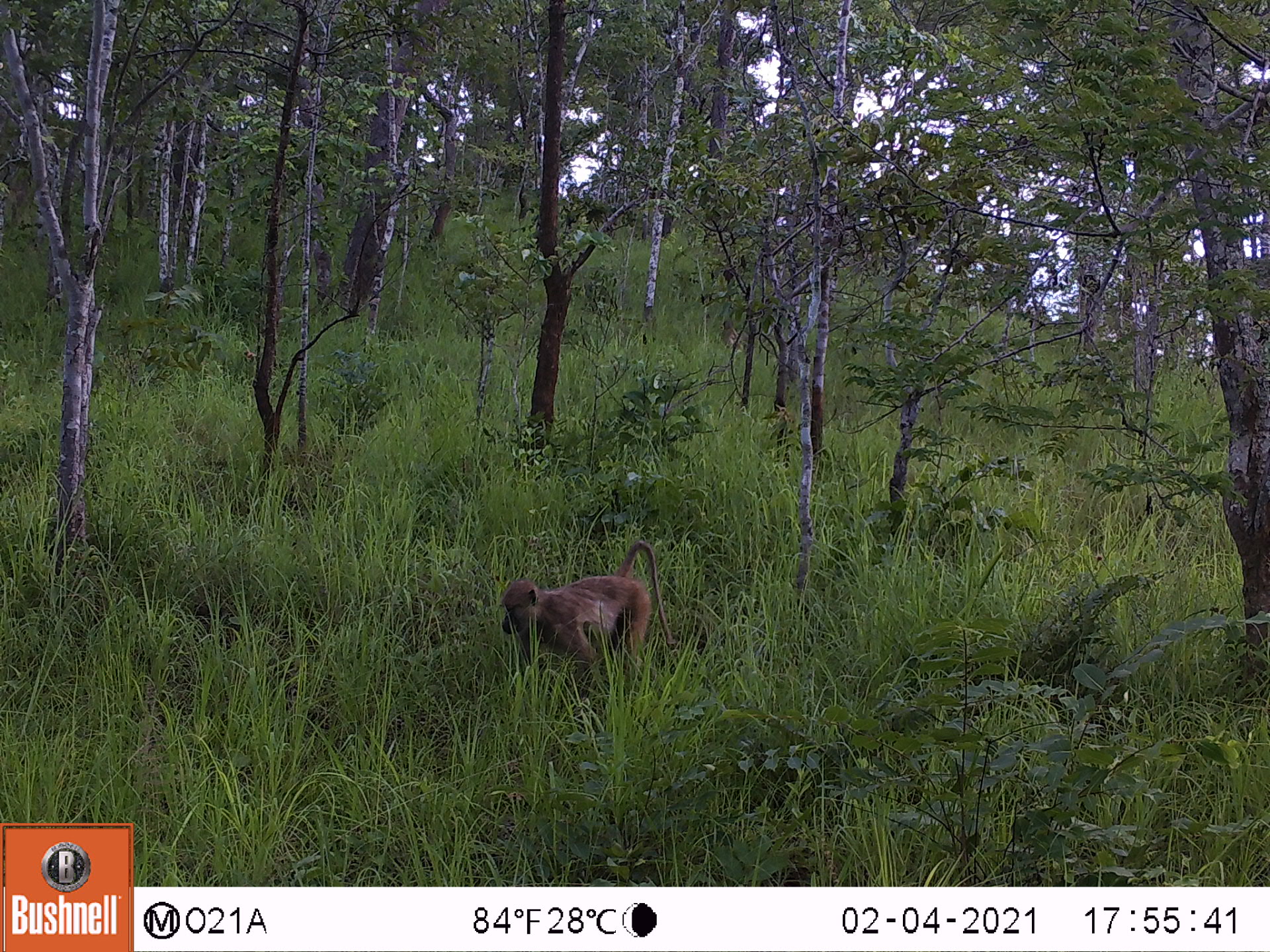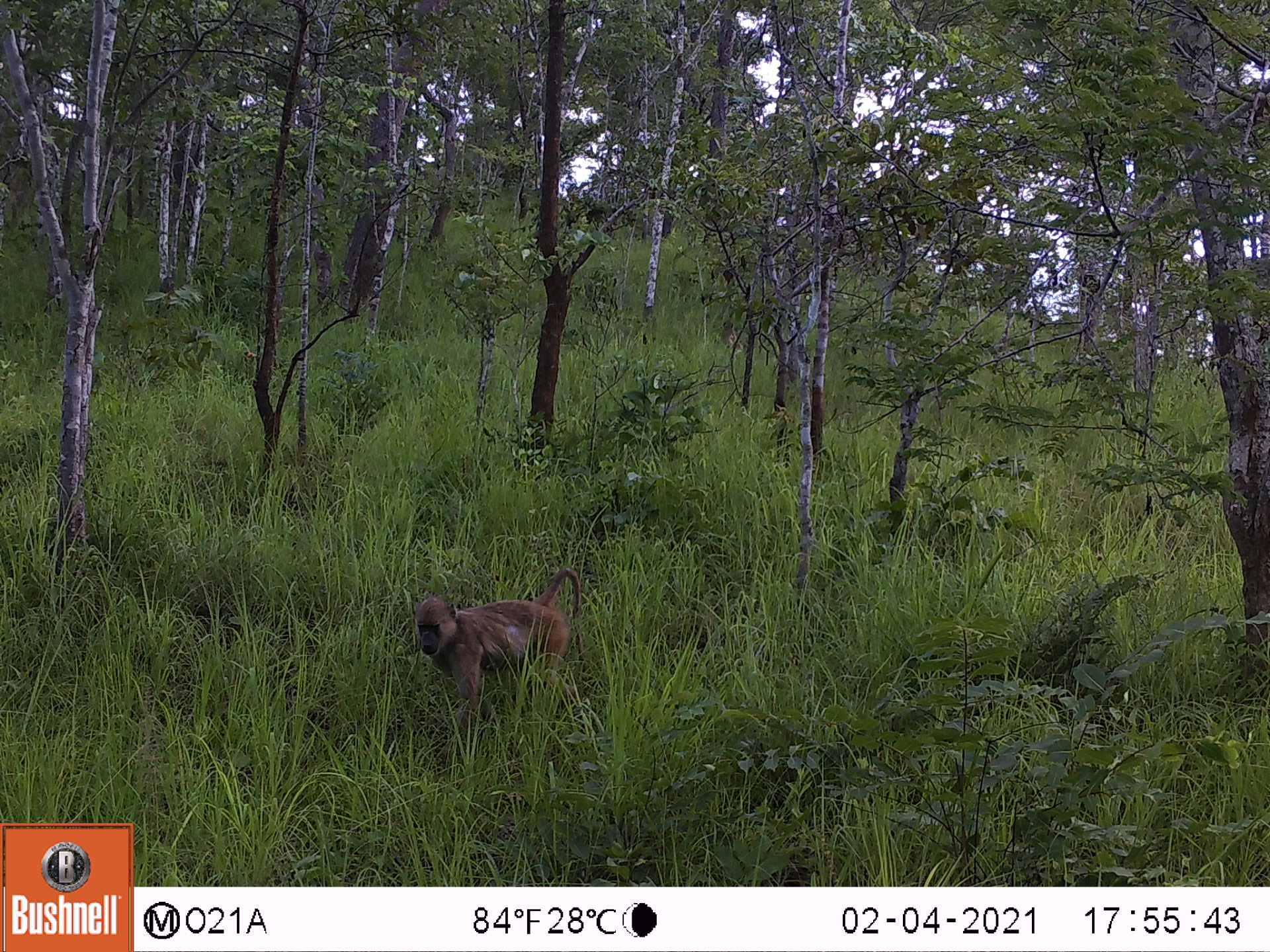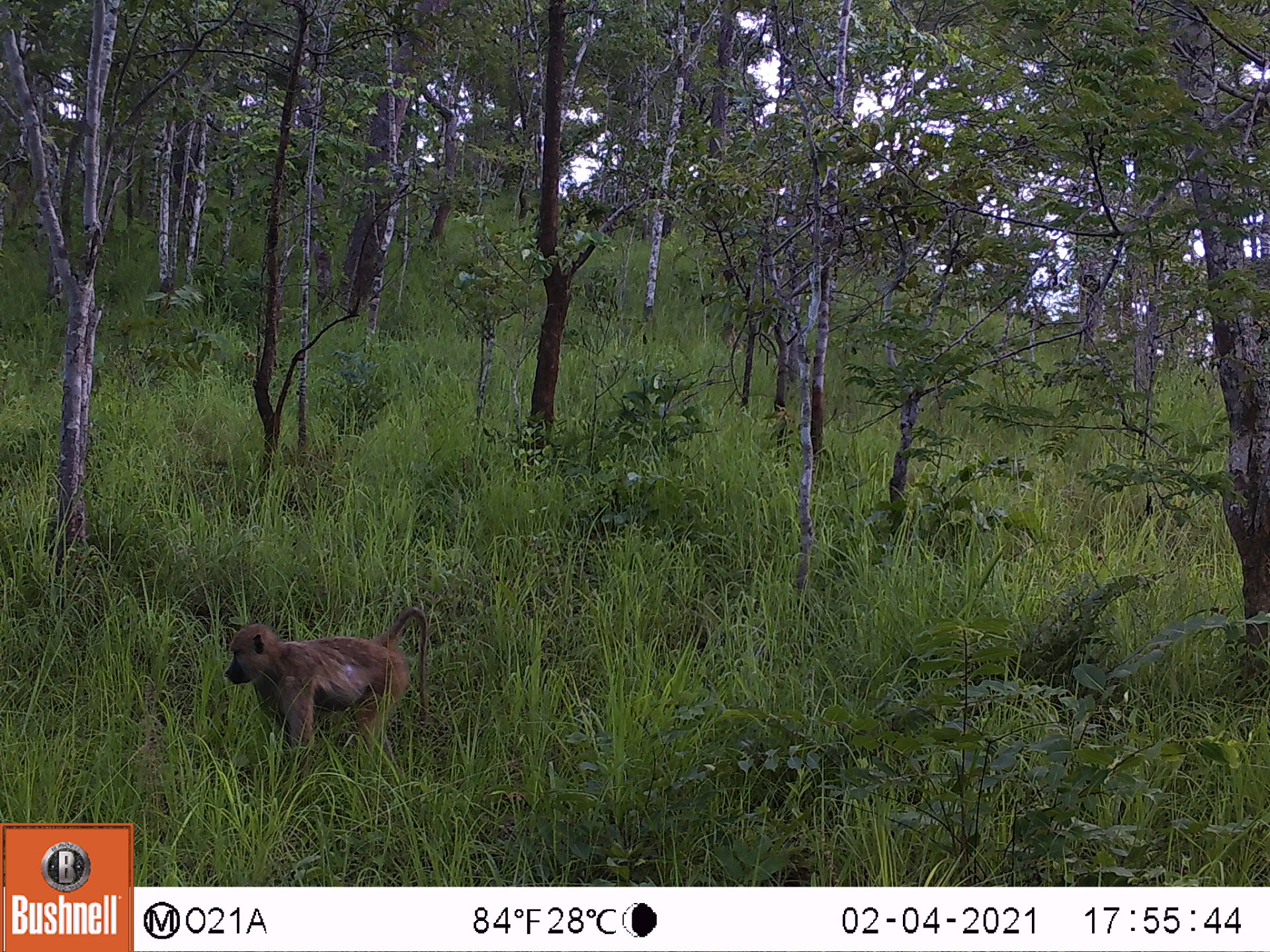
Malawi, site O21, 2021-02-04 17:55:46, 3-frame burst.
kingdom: Animalia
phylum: Chordata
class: Mammalia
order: Primates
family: Cercopithecidae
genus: Papio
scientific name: Papio cynocephalus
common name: yellow baboon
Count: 1.